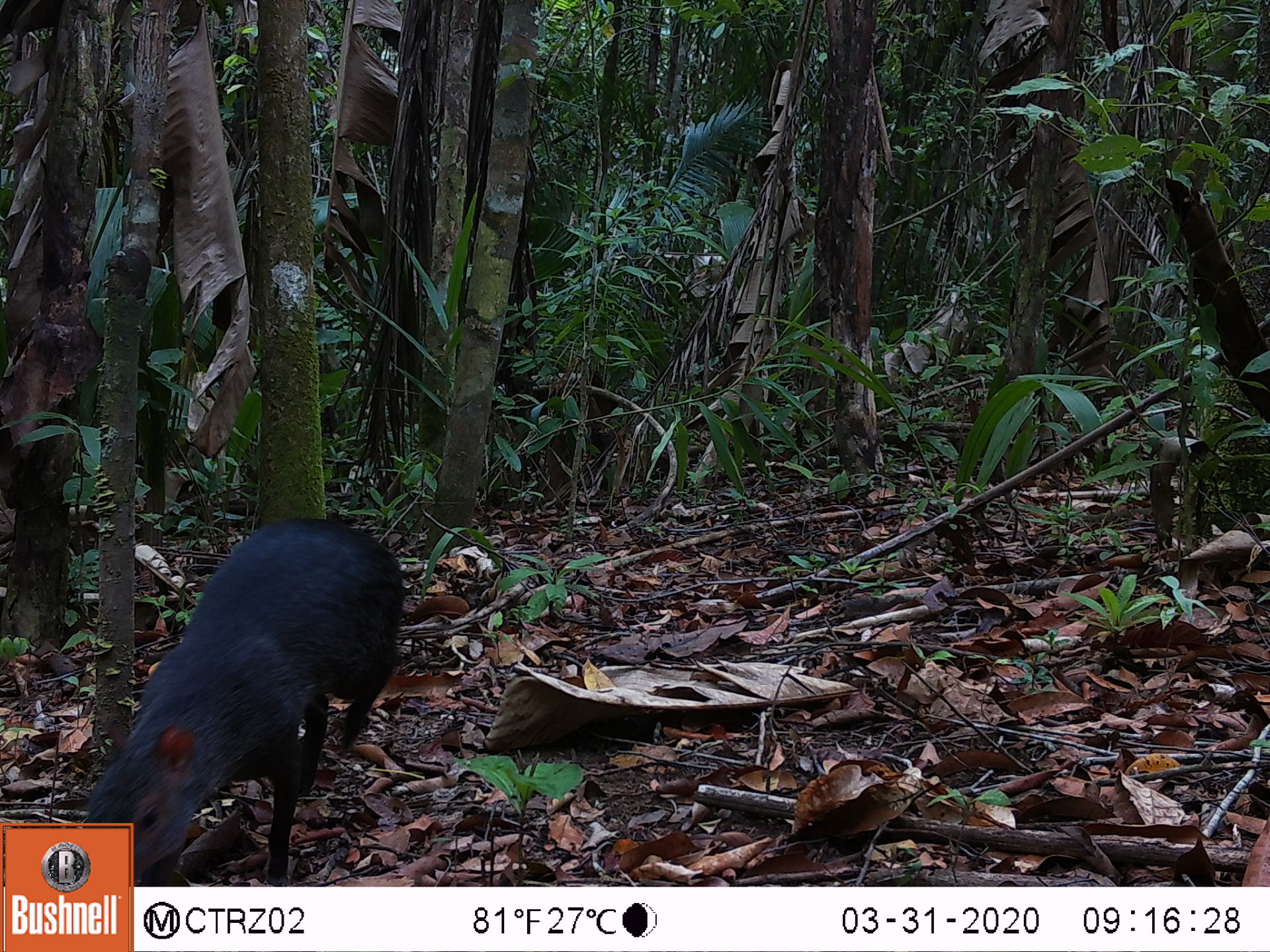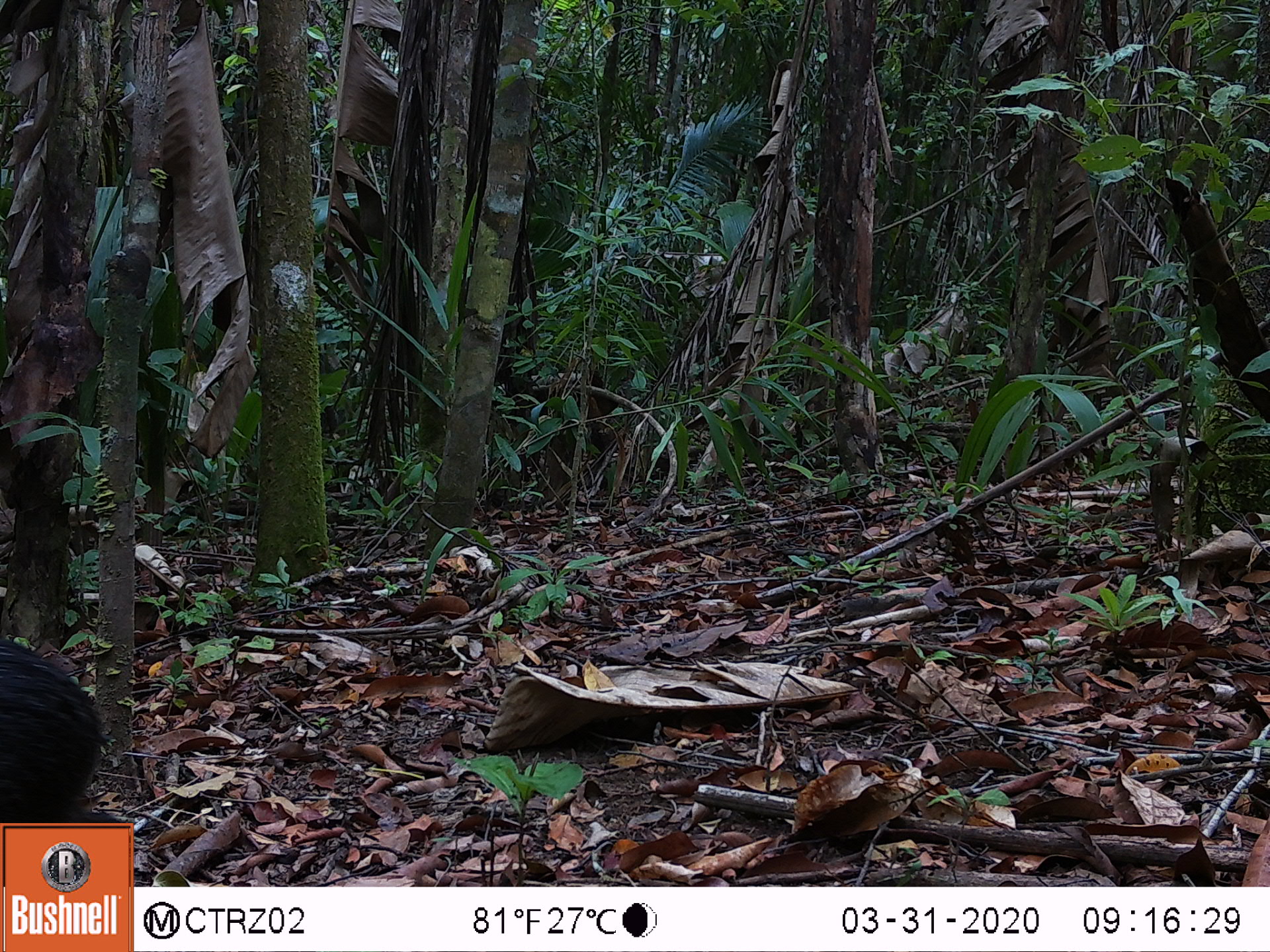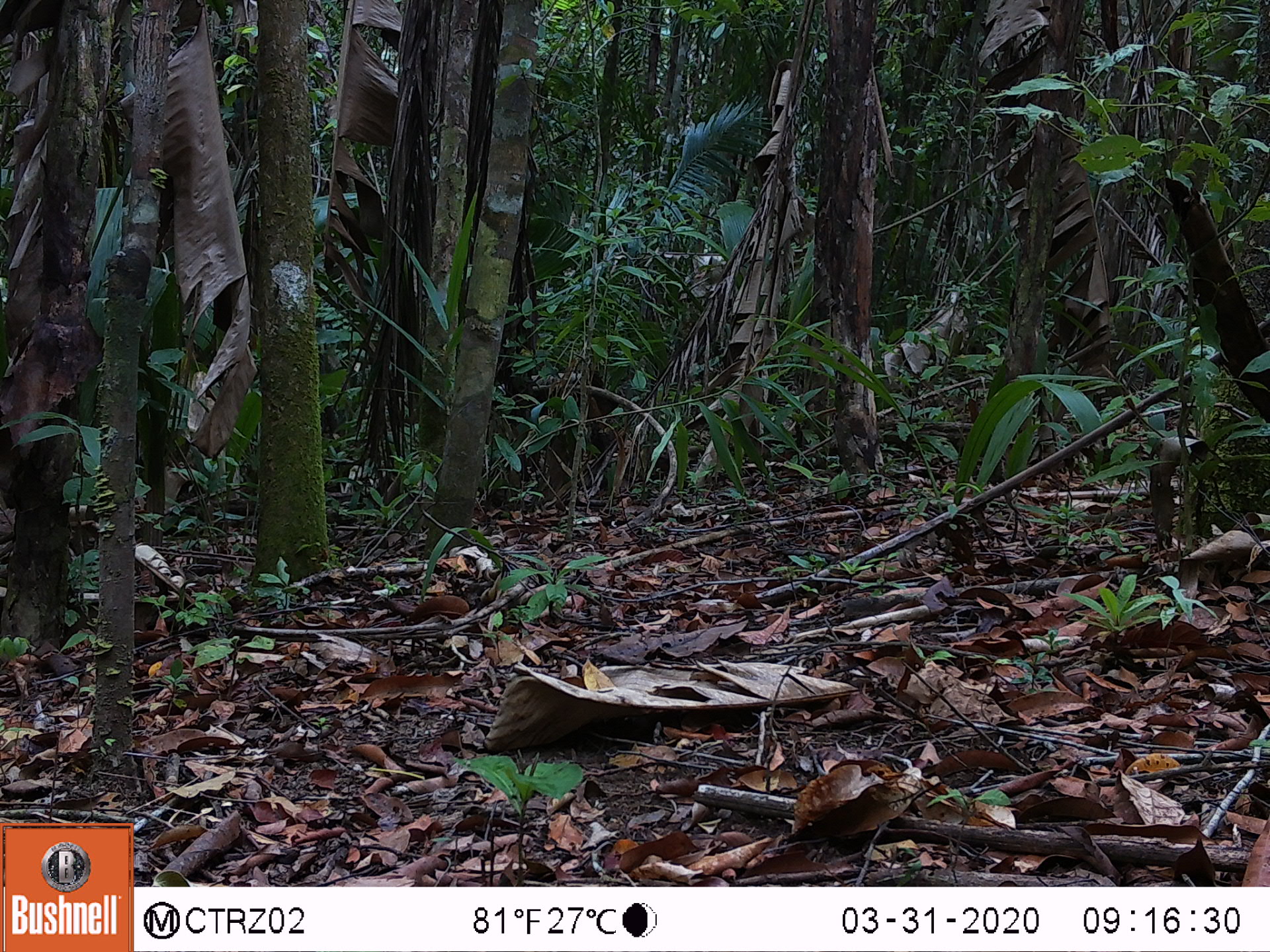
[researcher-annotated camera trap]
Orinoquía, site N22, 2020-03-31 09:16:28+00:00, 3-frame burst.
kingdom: Animalia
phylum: Chordata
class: Mammalia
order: Rodentia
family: Dasyproctidae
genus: Dasyprocta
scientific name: Dasyprocta fuliginosa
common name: black agouti